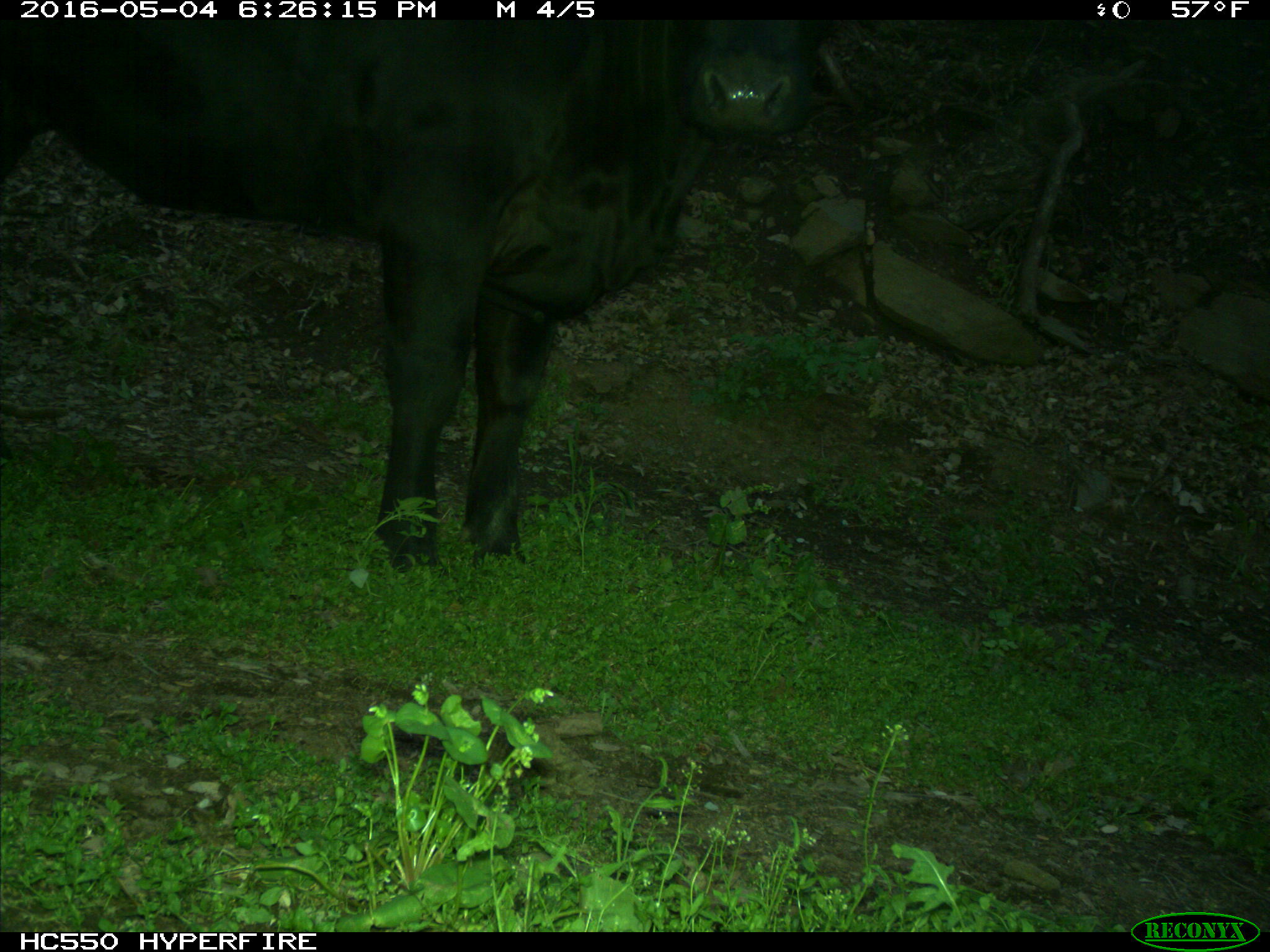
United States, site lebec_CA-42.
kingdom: Animalia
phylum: Chordata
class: Mammalia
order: Artiodactyla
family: Bovidae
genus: Bos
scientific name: Bos taurus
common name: domestic cow